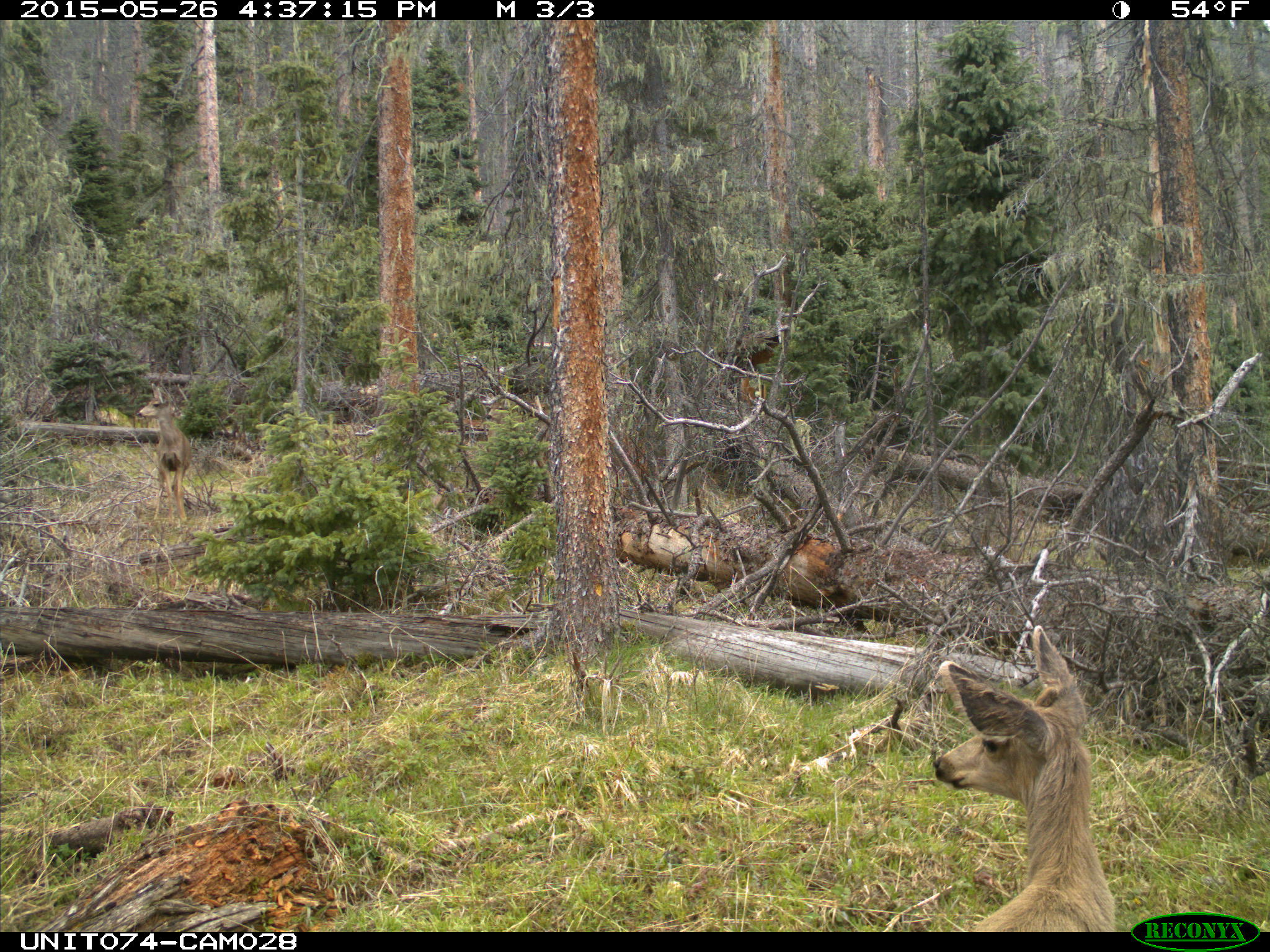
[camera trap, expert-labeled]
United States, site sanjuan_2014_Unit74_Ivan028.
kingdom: Animalia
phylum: Chordata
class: Mammalia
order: Artiodactyla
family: Cervidae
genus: Odocoileus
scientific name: Odocoileus hemionus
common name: mule deer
Odocoileus hemionus (mule deer).